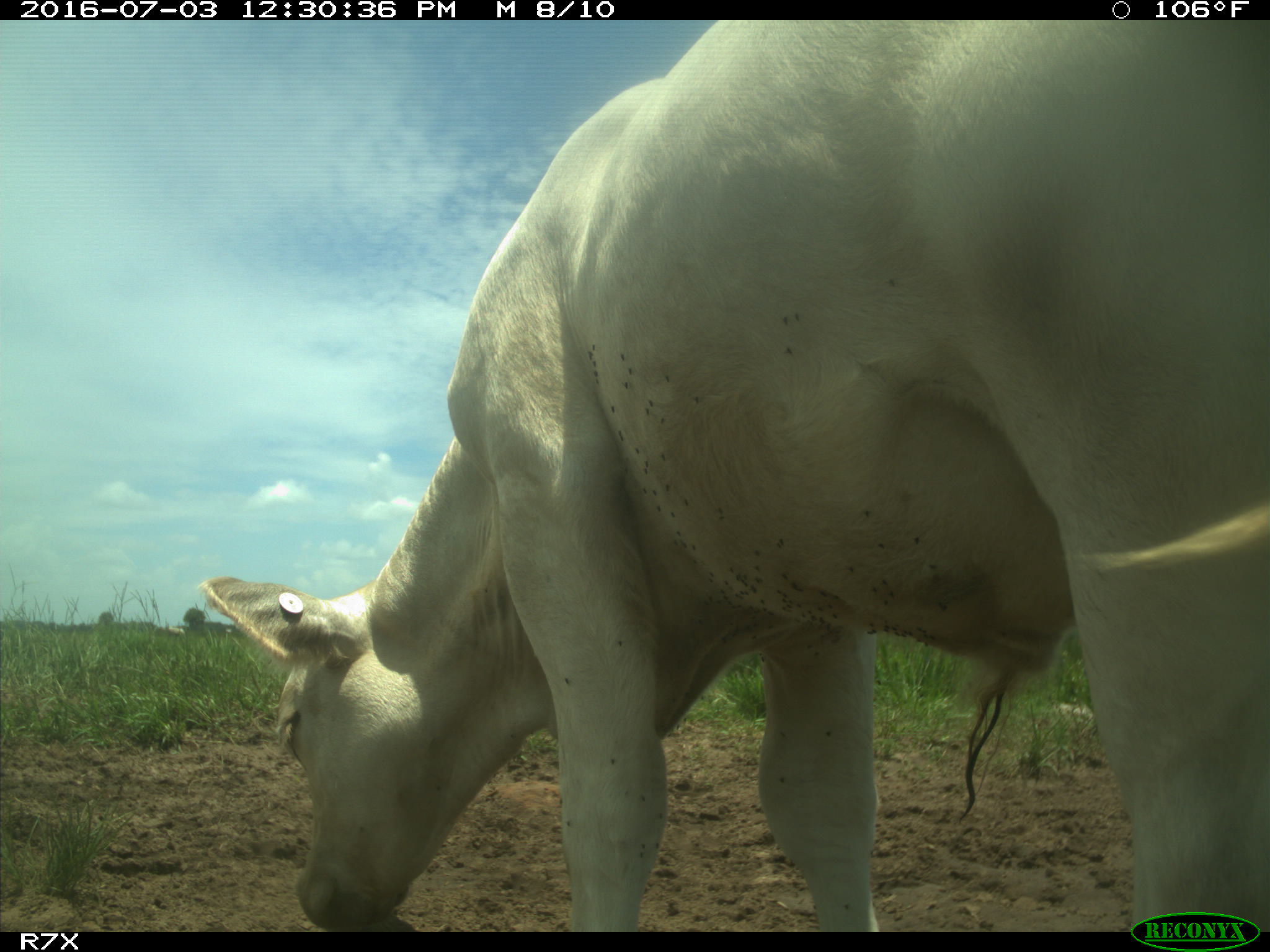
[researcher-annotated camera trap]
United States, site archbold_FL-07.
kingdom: Animalia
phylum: Chordata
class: Mammalia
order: Artiodactyla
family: Bovidae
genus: Bos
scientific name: Bos taurus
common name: domestic cow